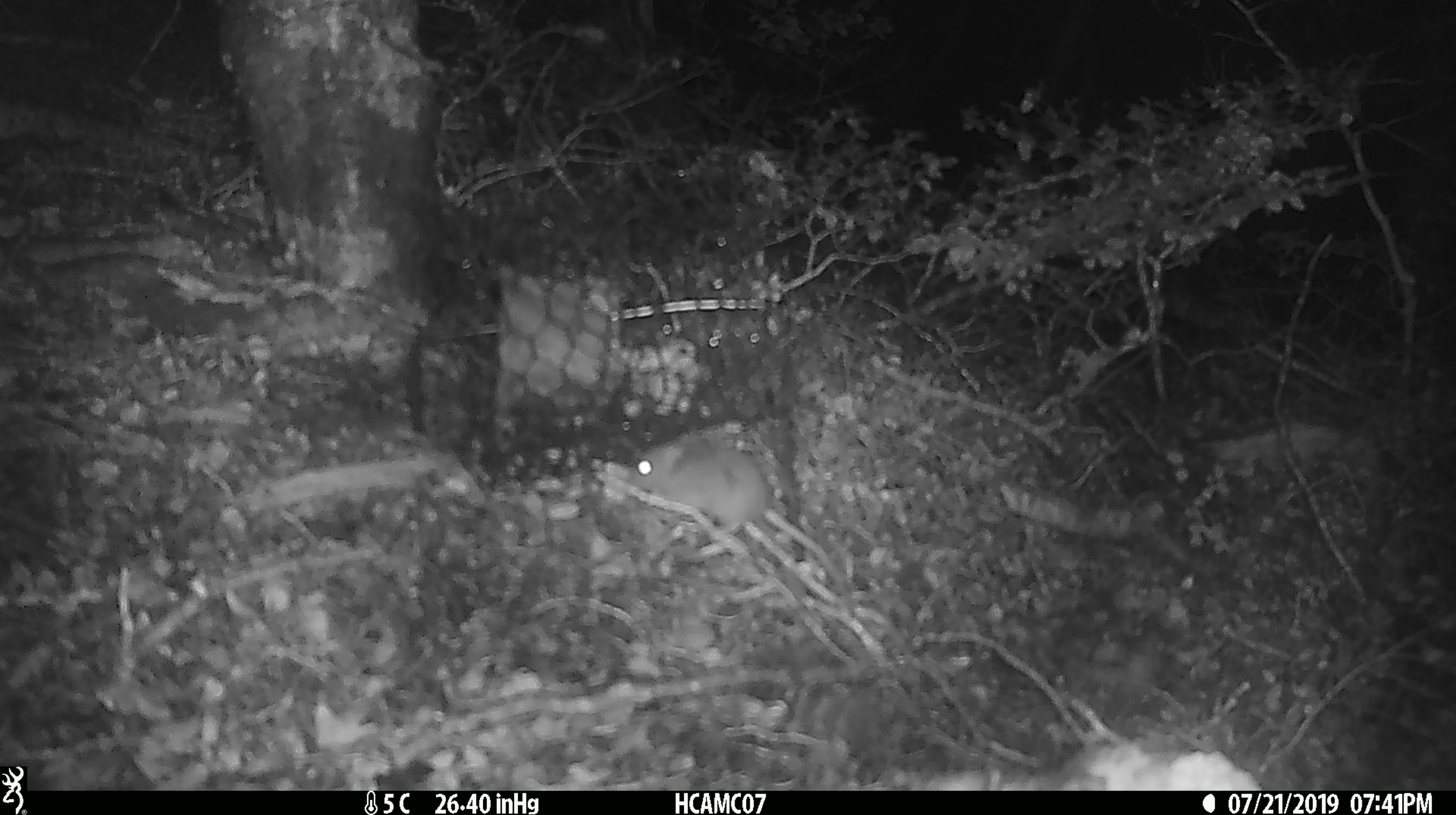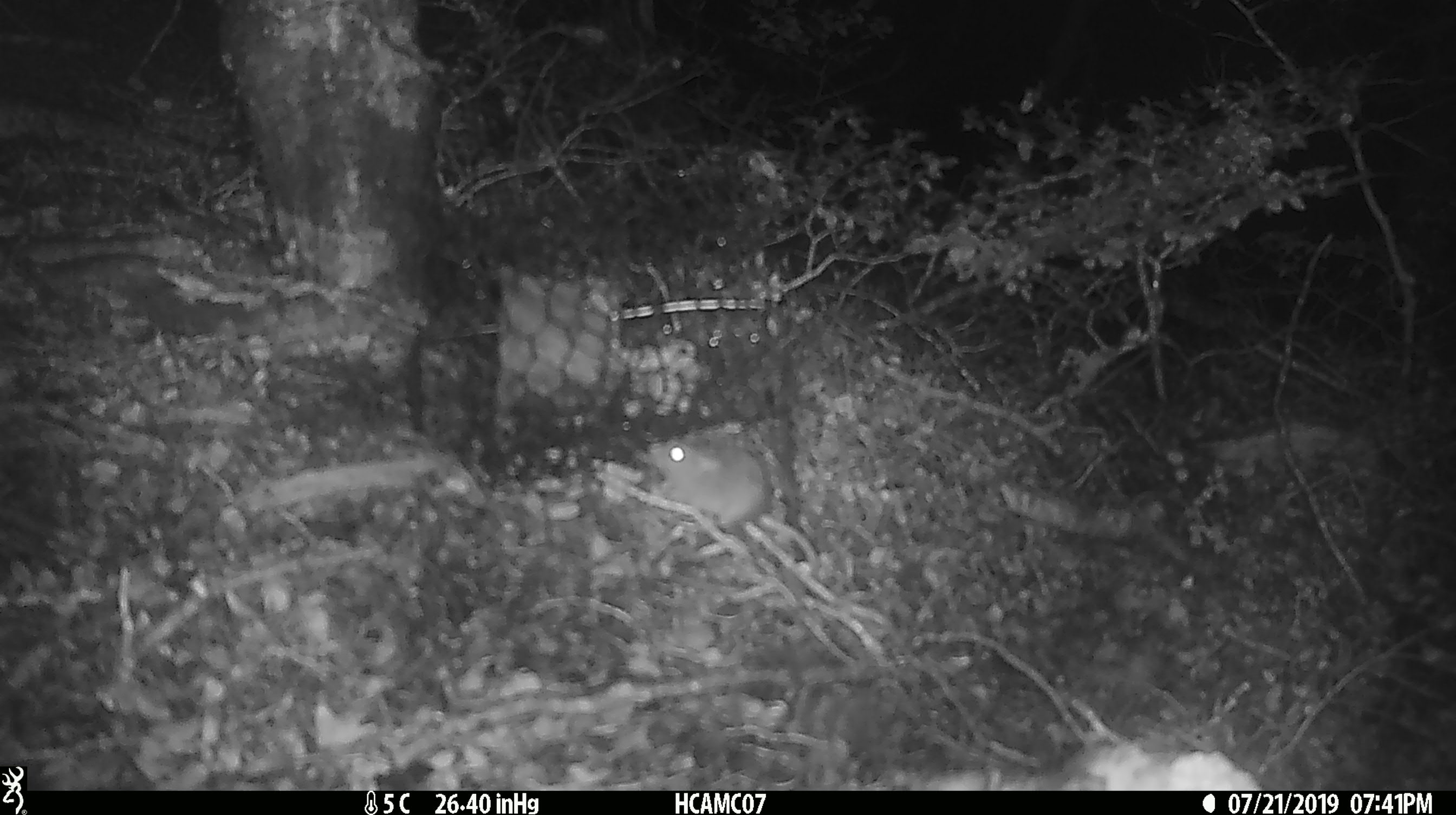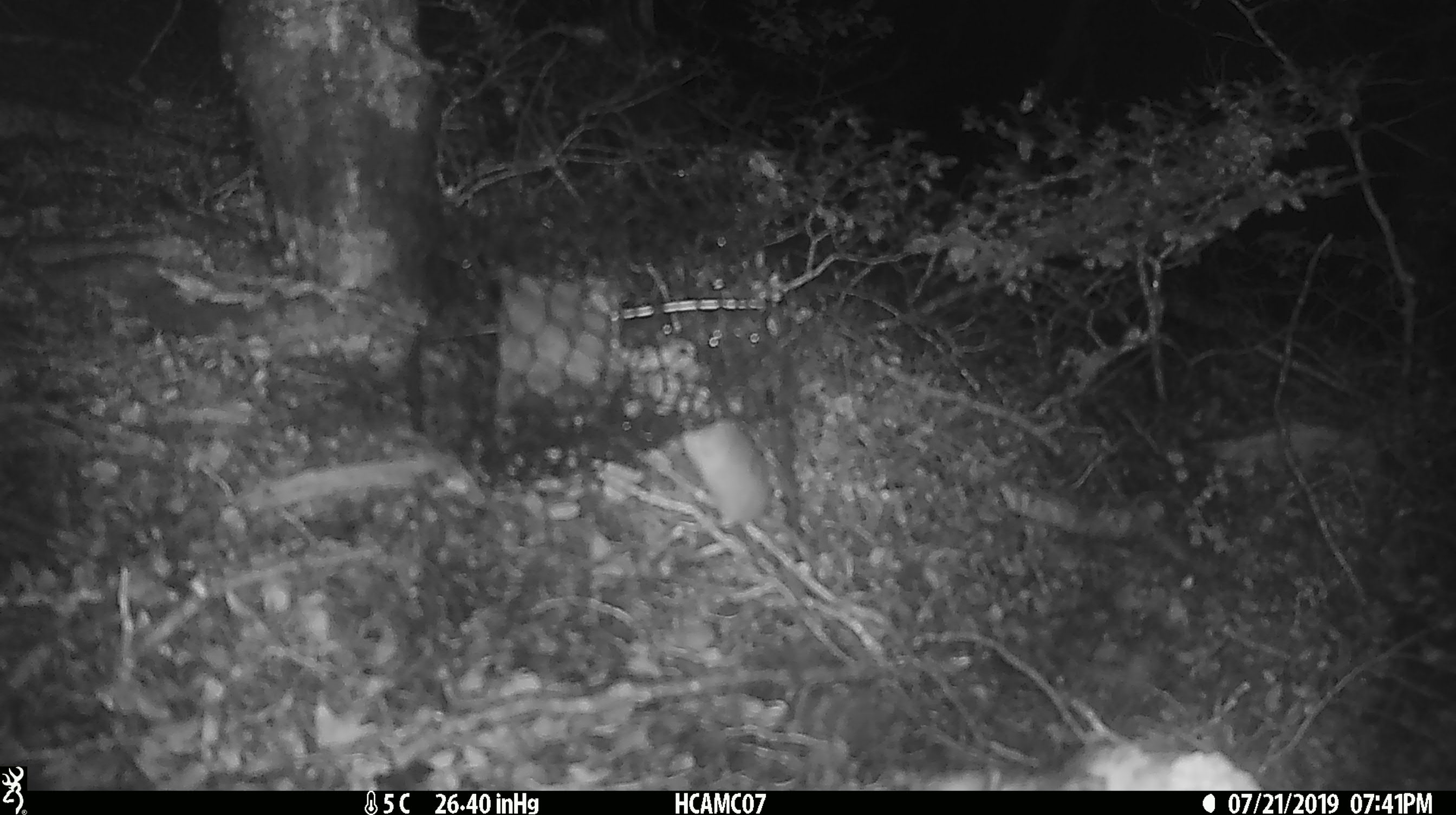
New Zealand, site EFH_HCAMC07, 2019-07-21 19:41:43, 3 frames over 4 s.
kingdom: Animalia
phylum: Chordata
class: Mammalia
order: Rodentia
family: Muridae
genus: Mus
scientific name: Mus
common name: mouse